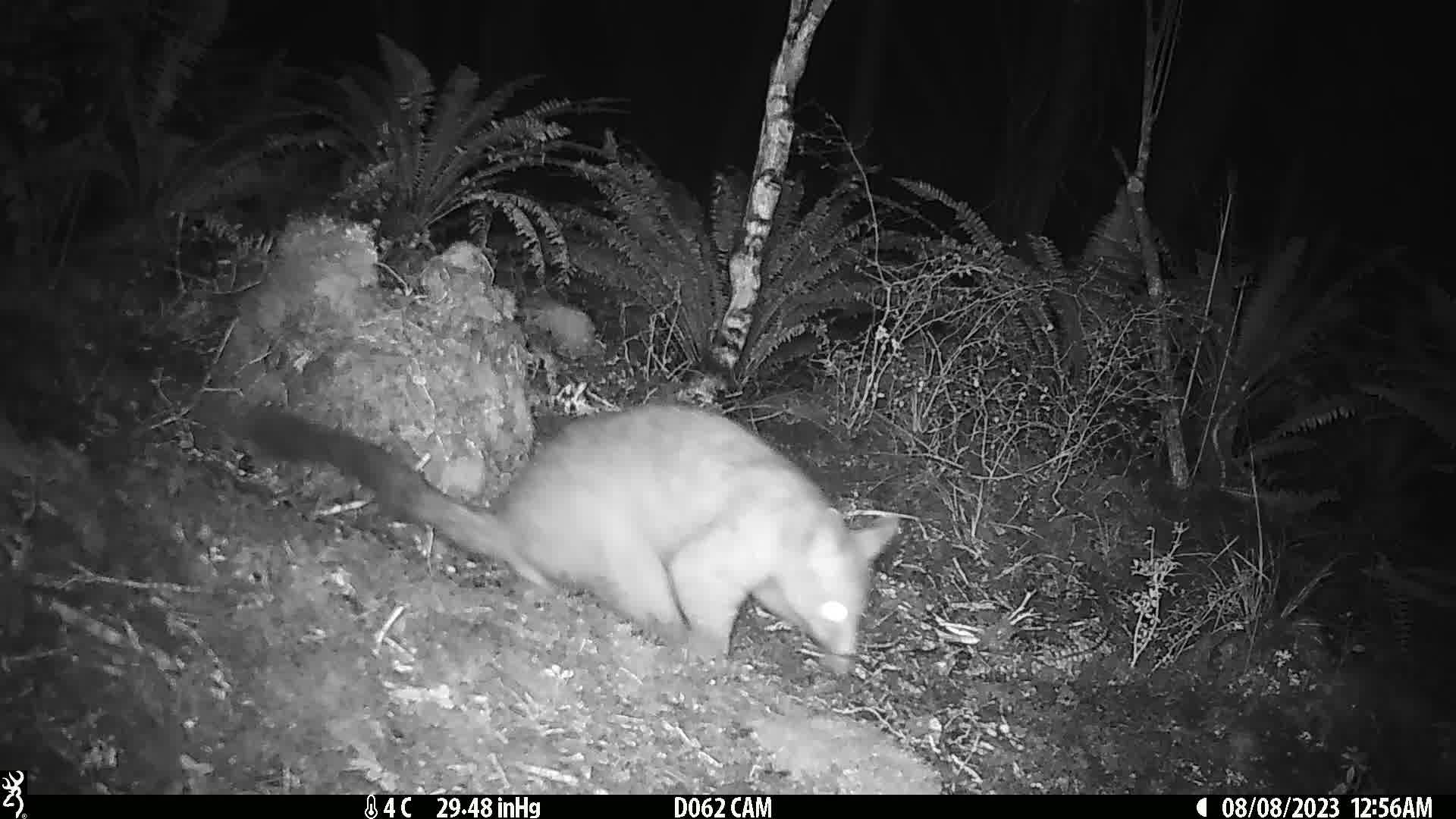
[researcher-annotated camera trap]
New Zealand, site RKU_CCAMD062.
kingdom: Animalia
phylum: Chordata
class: Mammalia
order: Diprotodontia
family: Phalangeridae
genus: Trichosurus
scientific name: Trichosurus vulpecula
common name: common brushtail possum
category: possum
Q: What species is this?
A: Possum (common brushtail possum) (Trichosurus vulpecula).